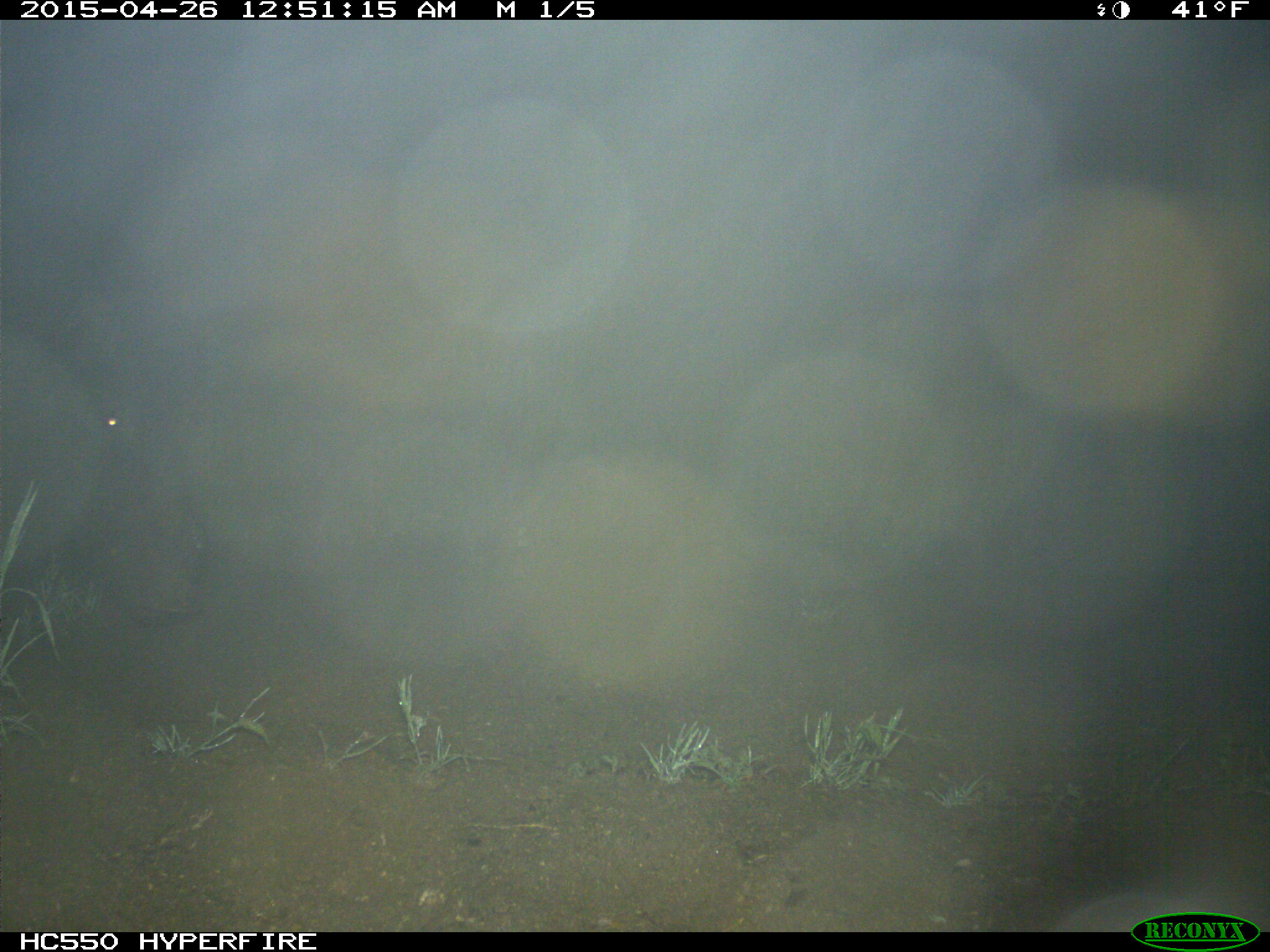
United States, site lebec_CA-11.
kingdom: Animalia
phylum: Chordata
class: Mammalia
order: Artiodactyla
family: Suidae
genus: Sus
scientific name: Sus scrofa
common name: wild boar